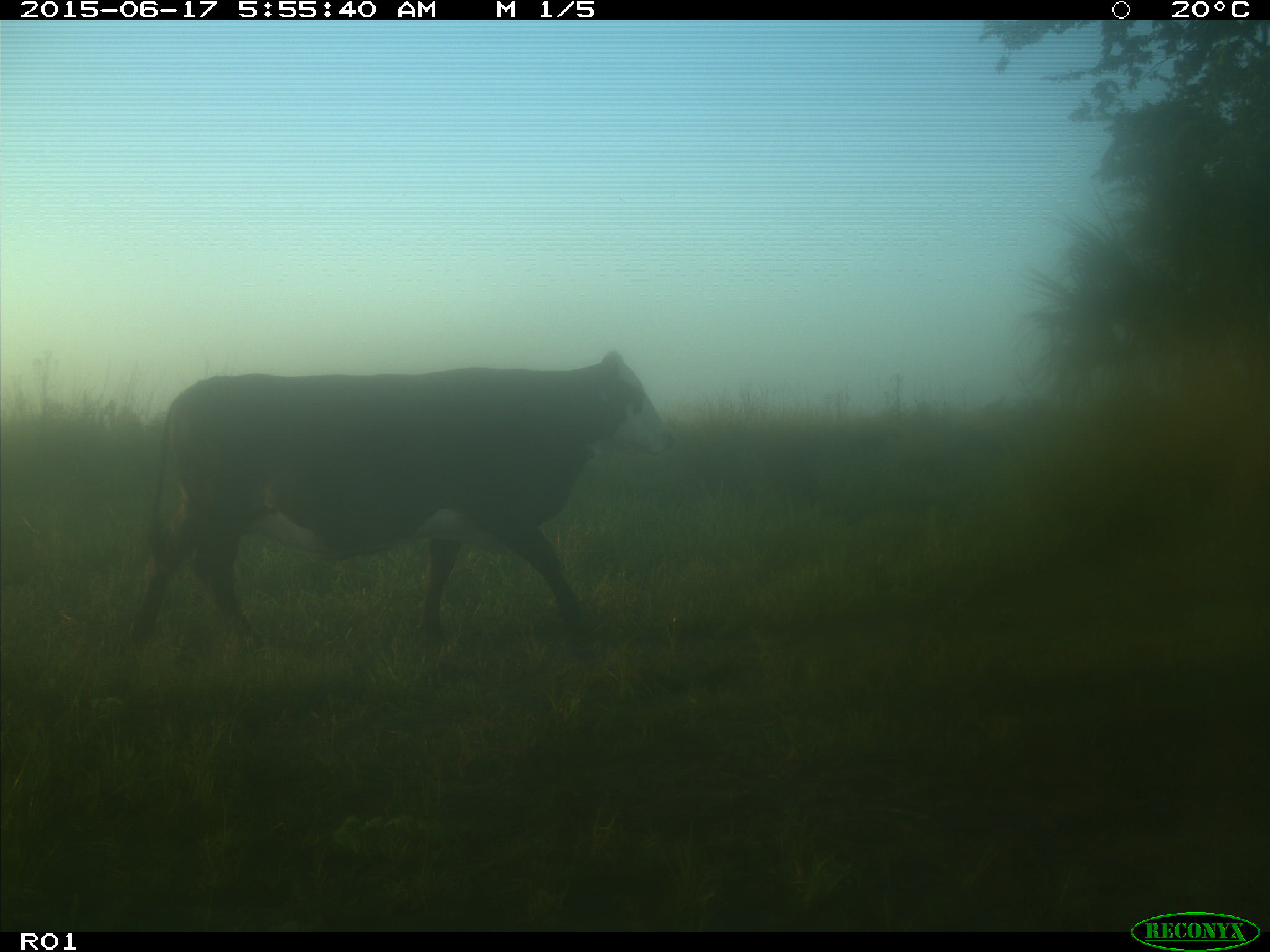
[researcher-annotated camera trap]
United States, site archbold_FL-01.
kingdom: Animalia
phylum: Chordata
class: Mammalia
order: Artiodactyla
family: Bovidae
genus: Bos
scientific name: Bos taurus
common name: domestic cow